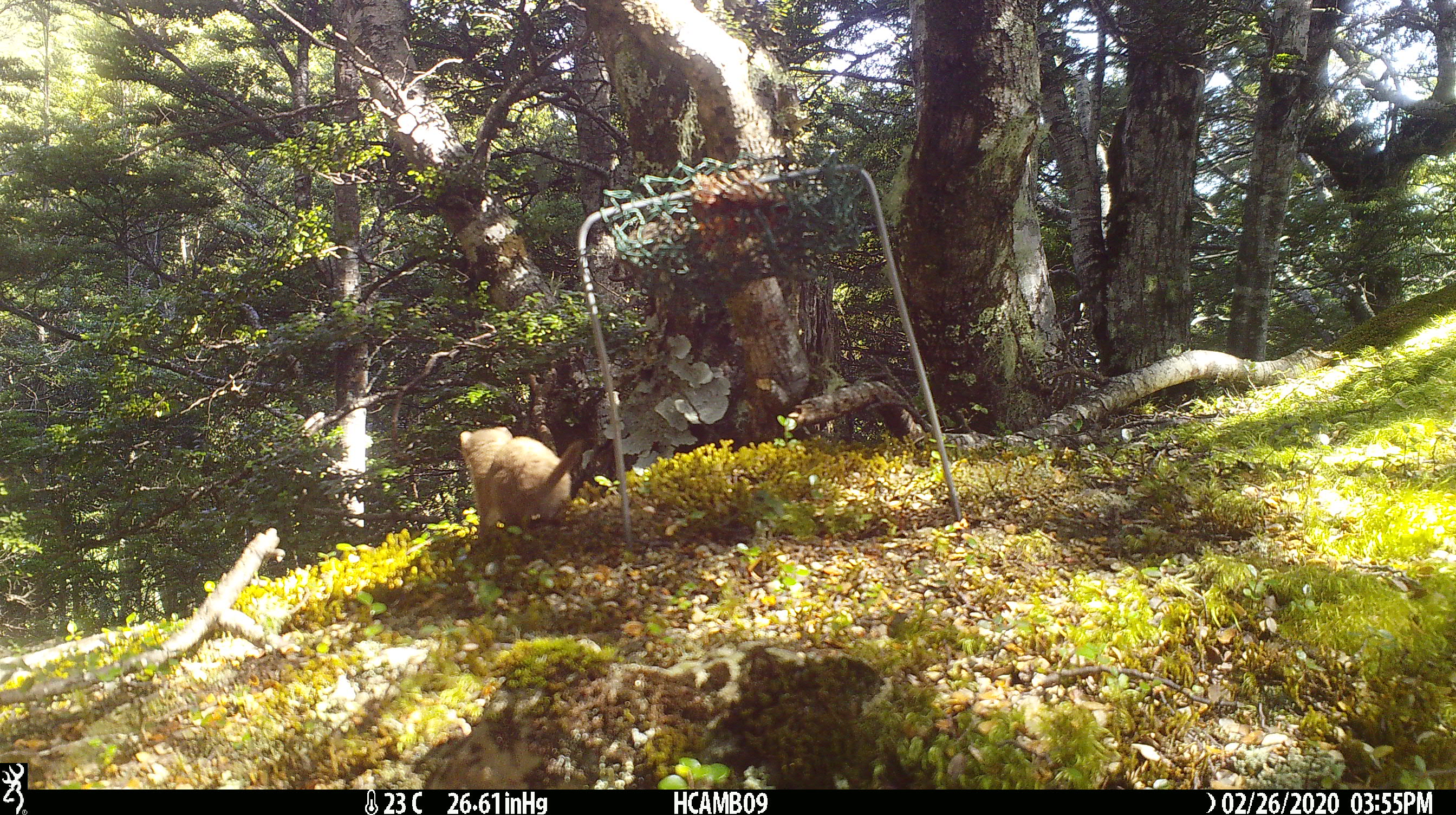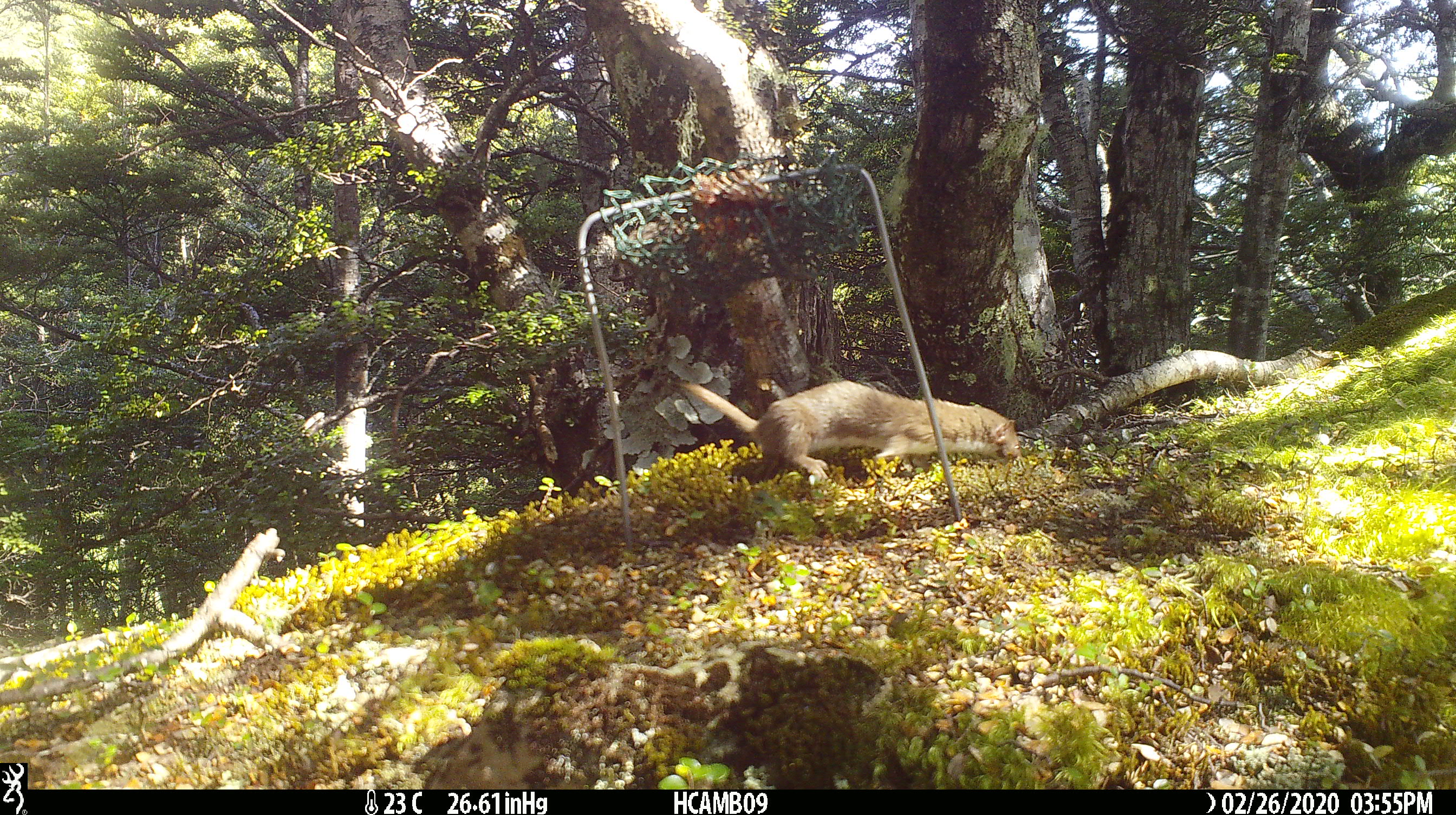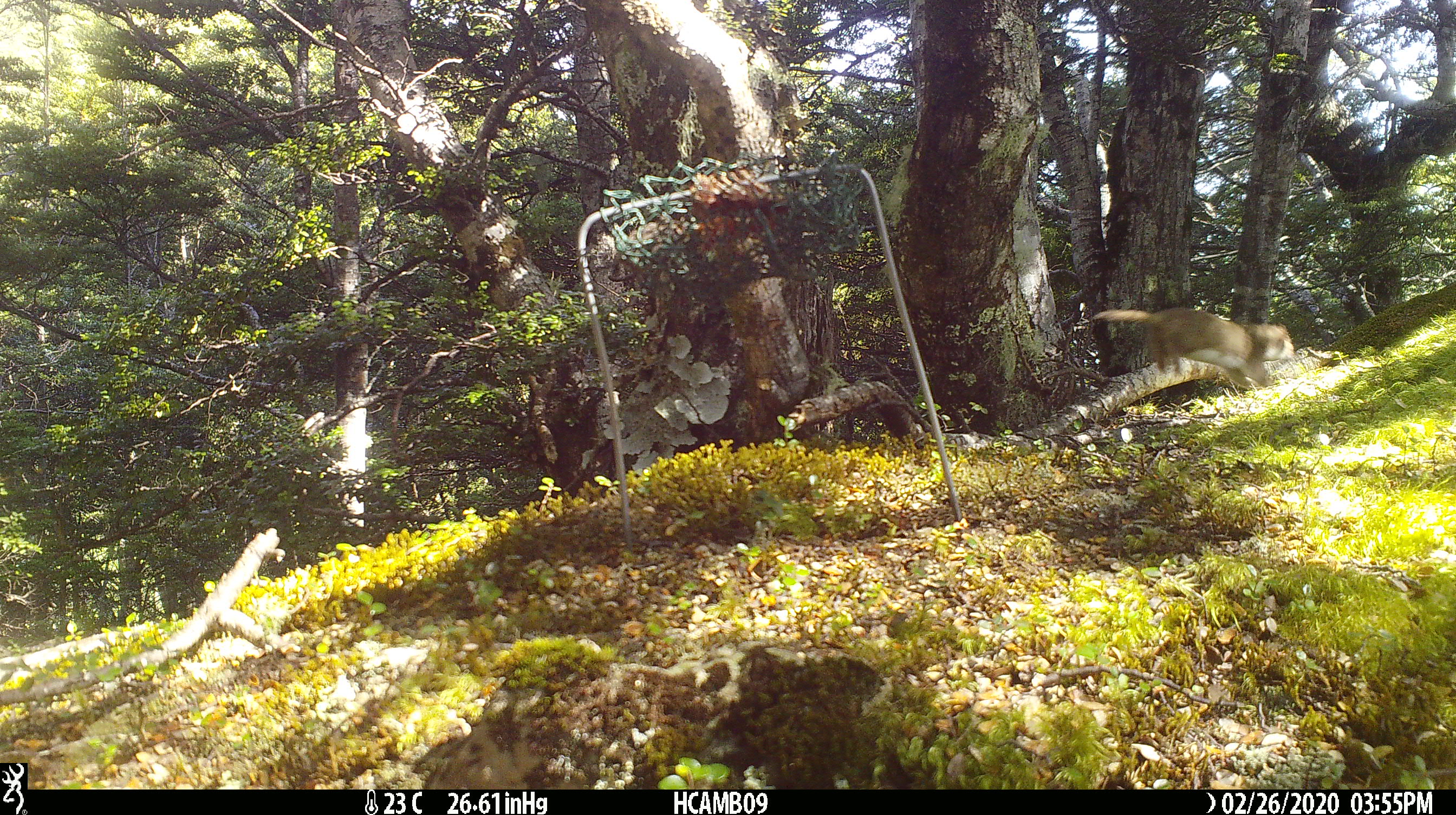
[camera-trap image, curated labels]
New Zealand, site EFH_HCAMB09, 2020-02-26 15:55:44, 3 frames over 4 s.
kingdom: Animalia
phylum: Chordata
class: Mammalia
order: Carnivora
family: Mustelidae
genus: Mustela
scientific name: Mustela nivalis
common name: least weasel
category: weasel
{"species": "weasel (least weasel) (Mustela nivalis)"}